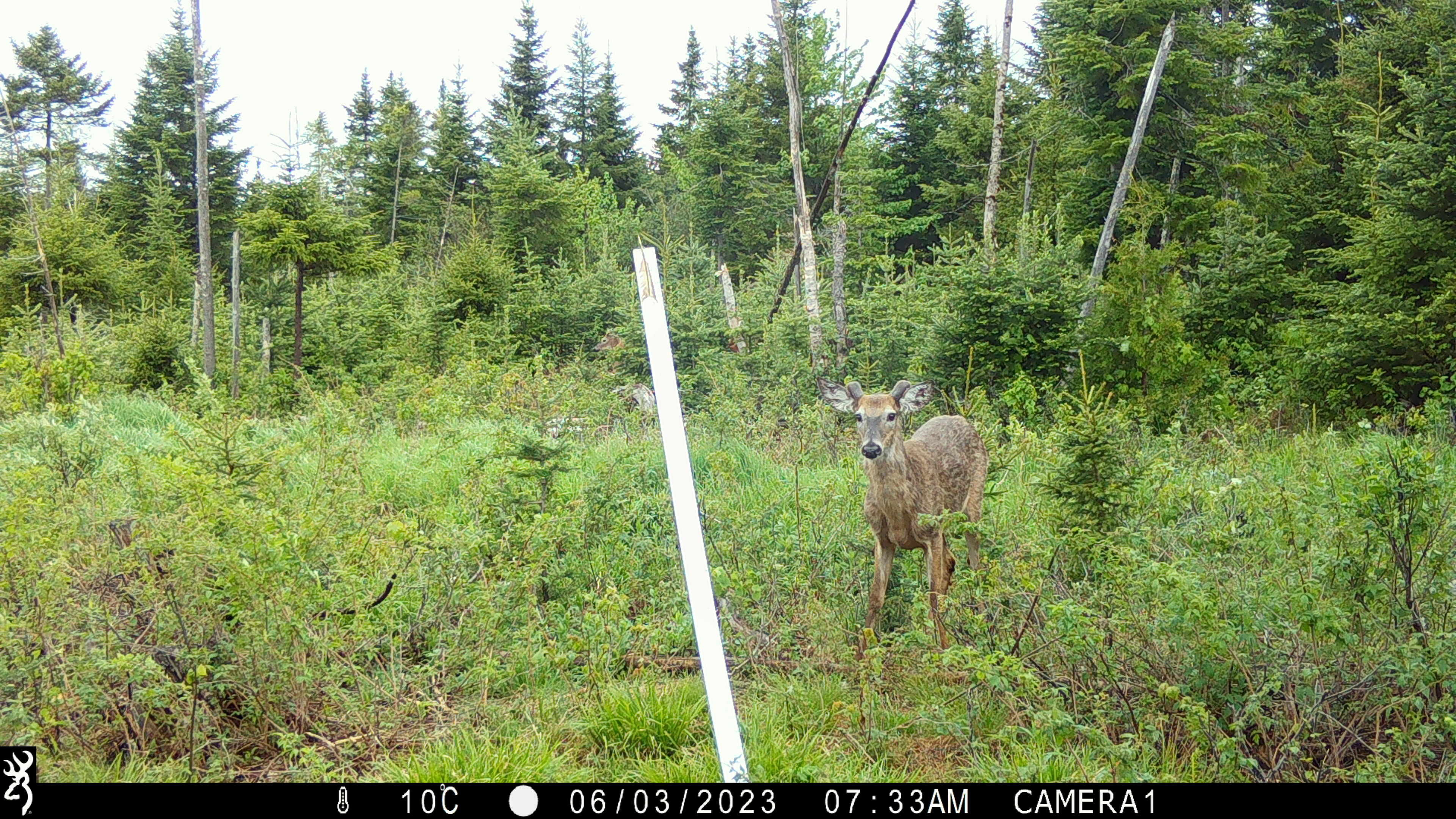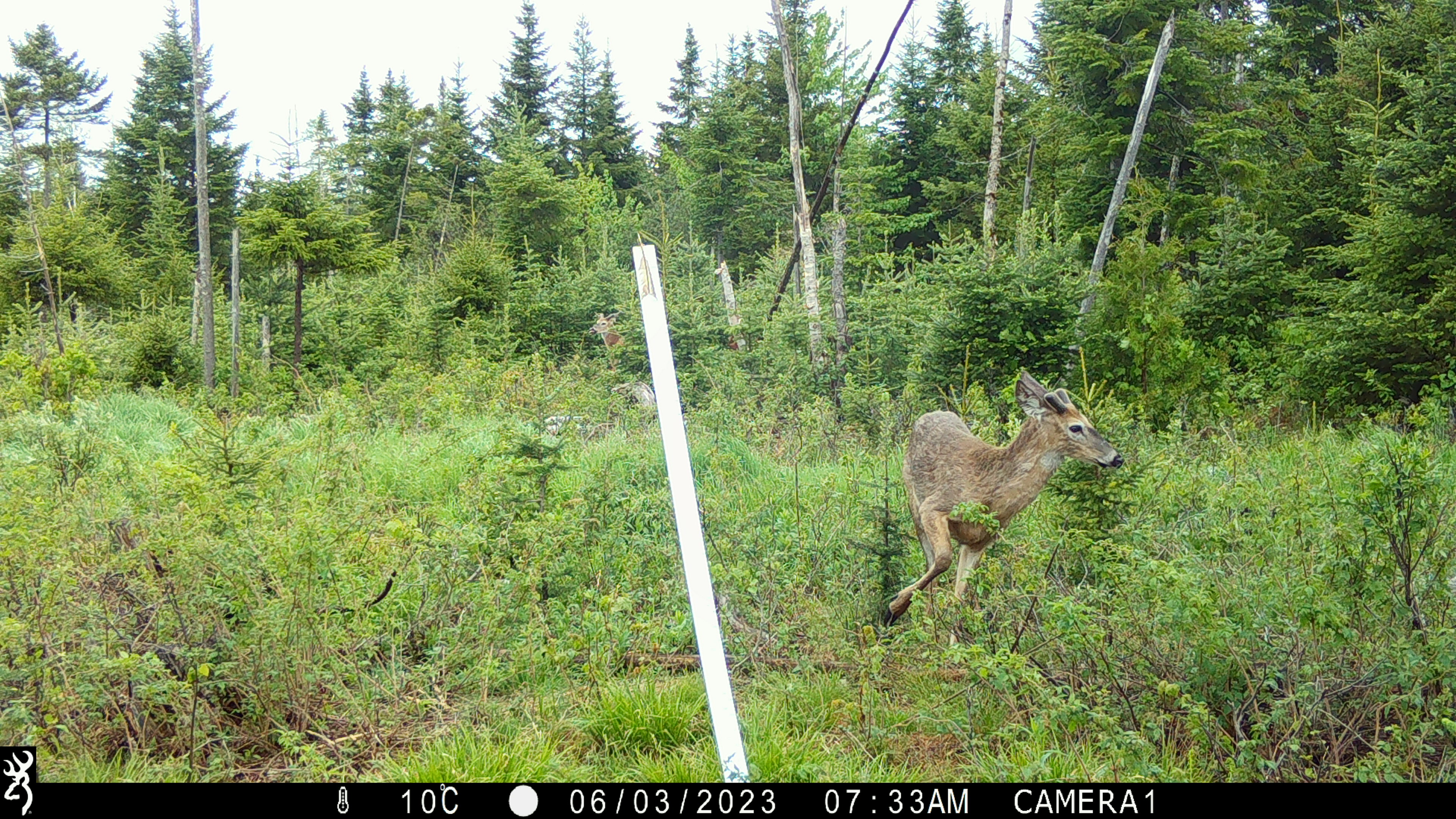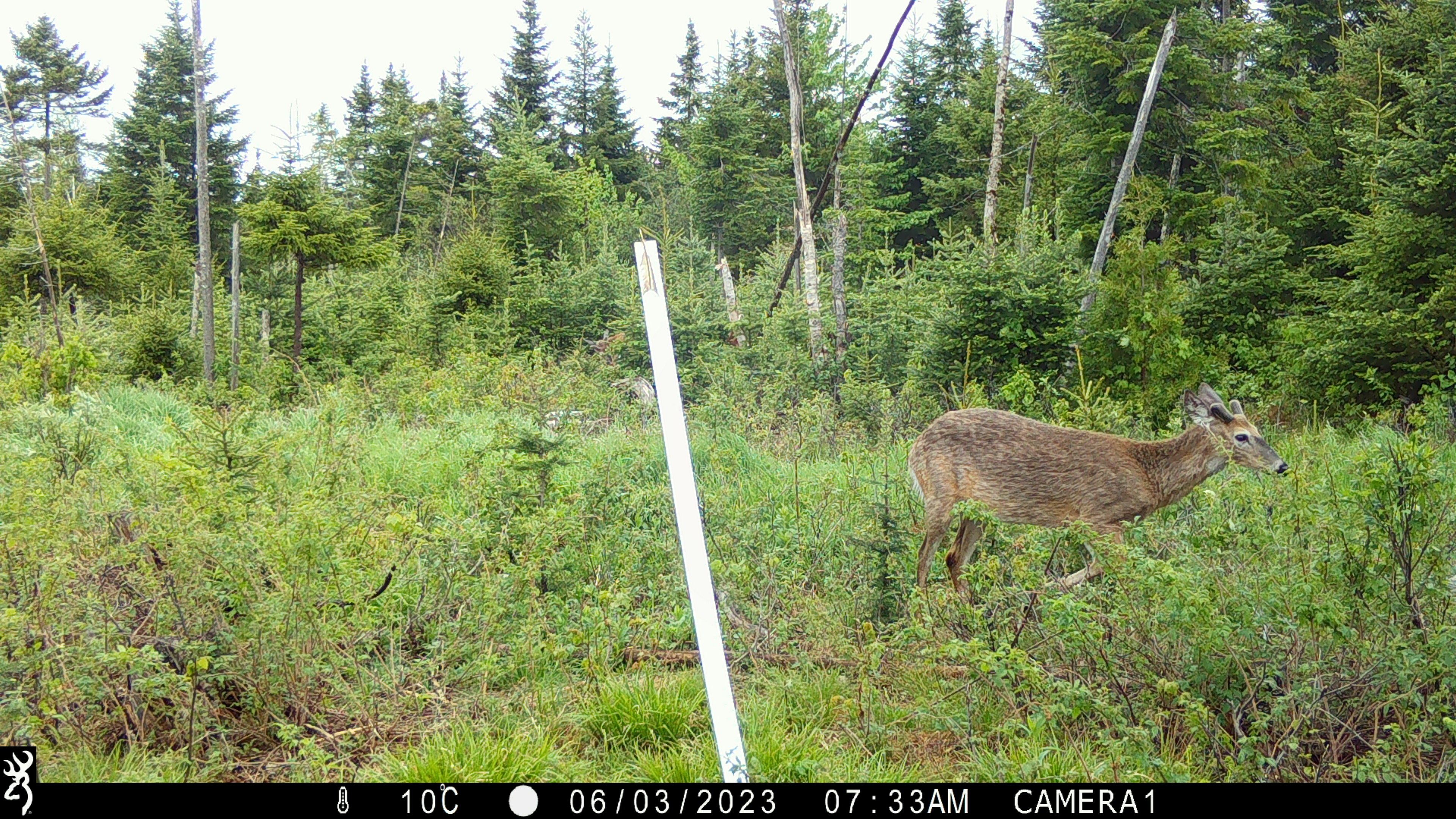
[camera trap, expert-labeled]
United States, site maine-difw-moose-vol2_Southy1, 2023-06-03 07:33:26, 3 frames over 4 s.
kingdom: Animalia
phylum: Chordata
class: Mammalia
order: Artiodactyla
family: Cervidae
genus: Odocoileus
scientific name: Odocoileus virginianus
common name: white-tailed deer